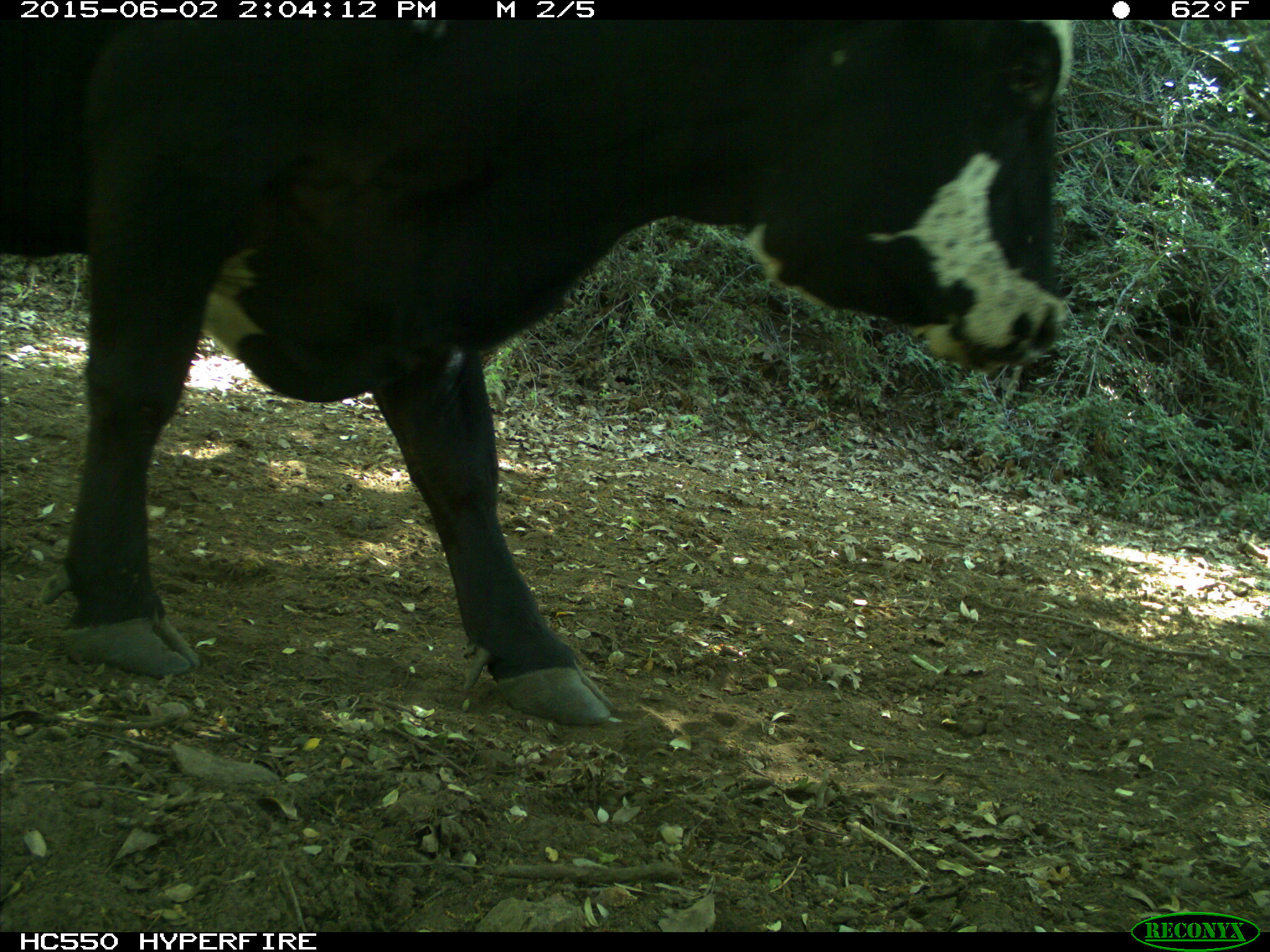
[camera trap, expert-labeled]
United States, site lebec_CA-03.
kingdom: Animalia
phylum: Chordata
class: Mammalia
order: Artiodactyla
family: Bovidae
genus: Bos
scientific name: Bos taurus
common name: domestic cow